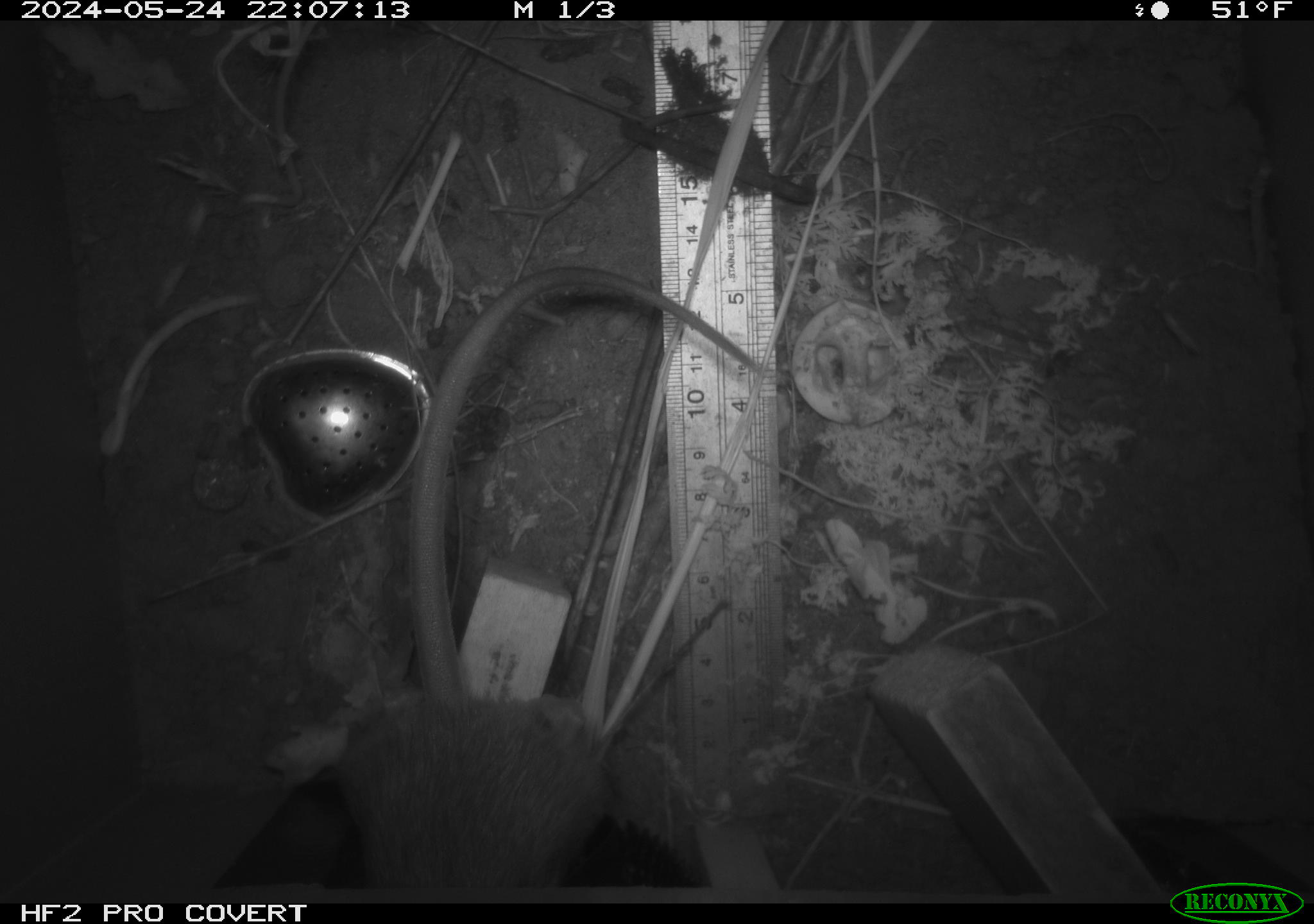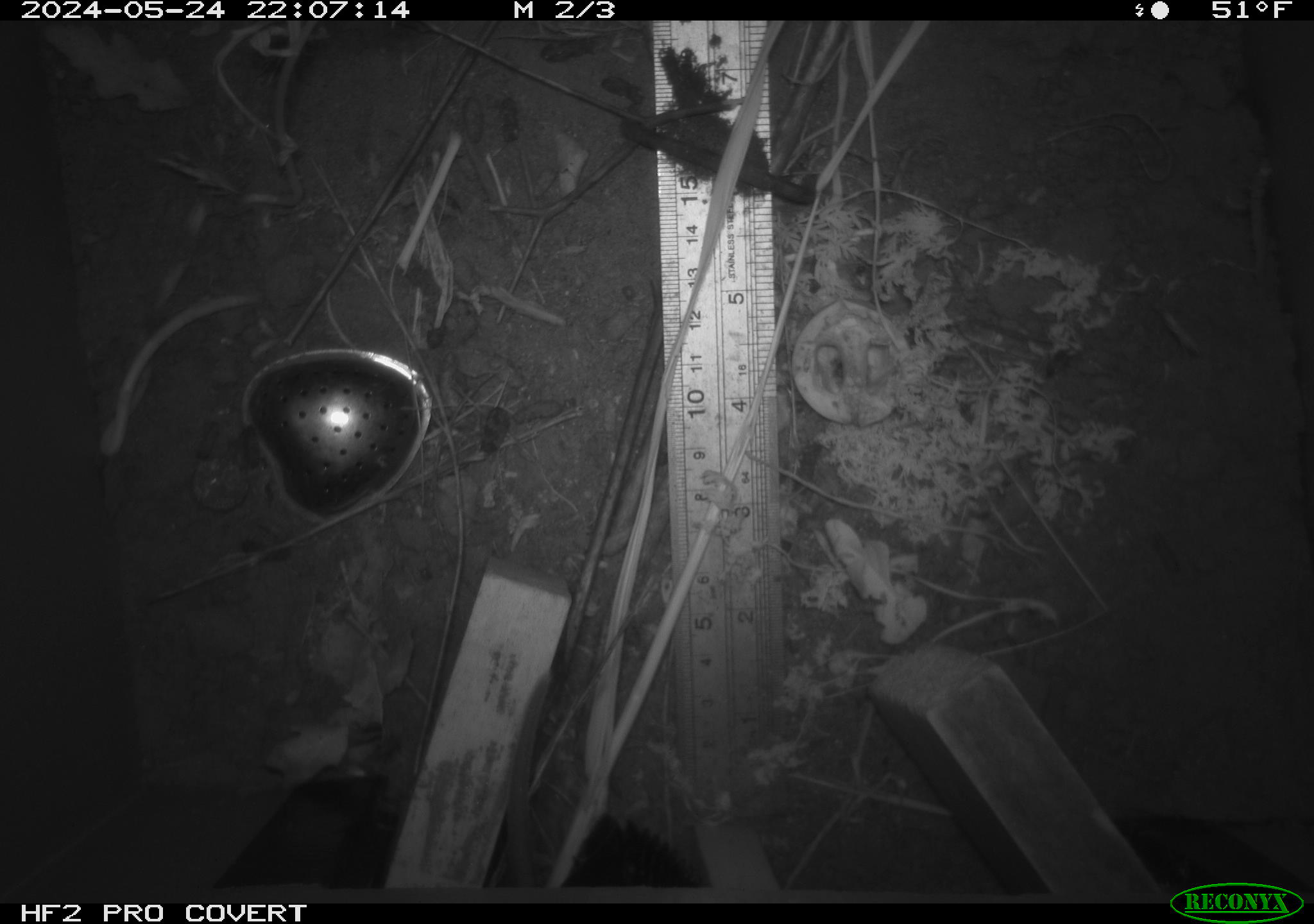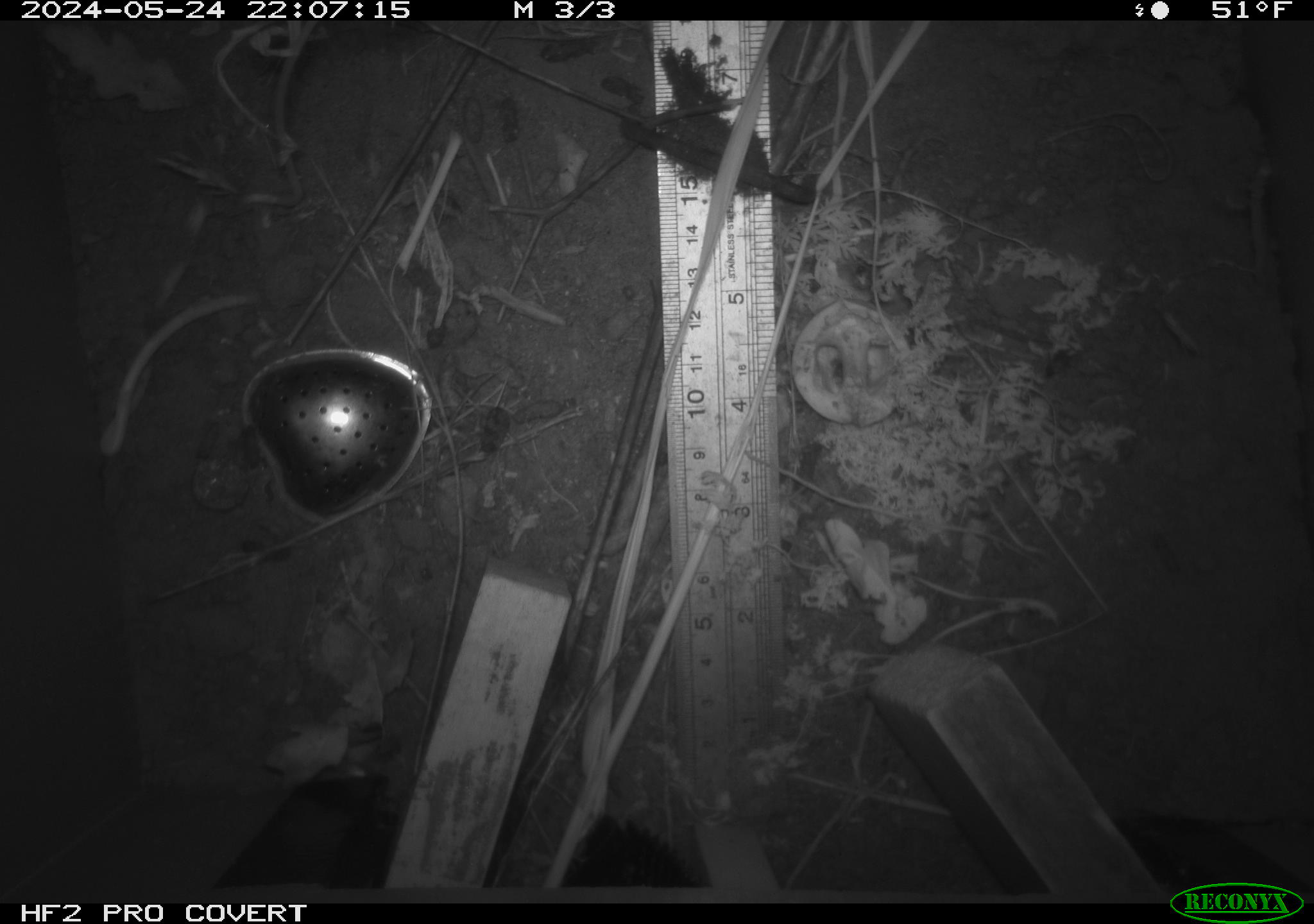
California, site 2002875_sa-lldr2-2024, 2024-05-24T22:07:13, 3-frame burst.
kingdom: Animalia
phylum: Chordata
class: Mammalia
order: Rodentia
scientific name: Rodentia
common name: rodent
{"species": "rodent (Rodentia)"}